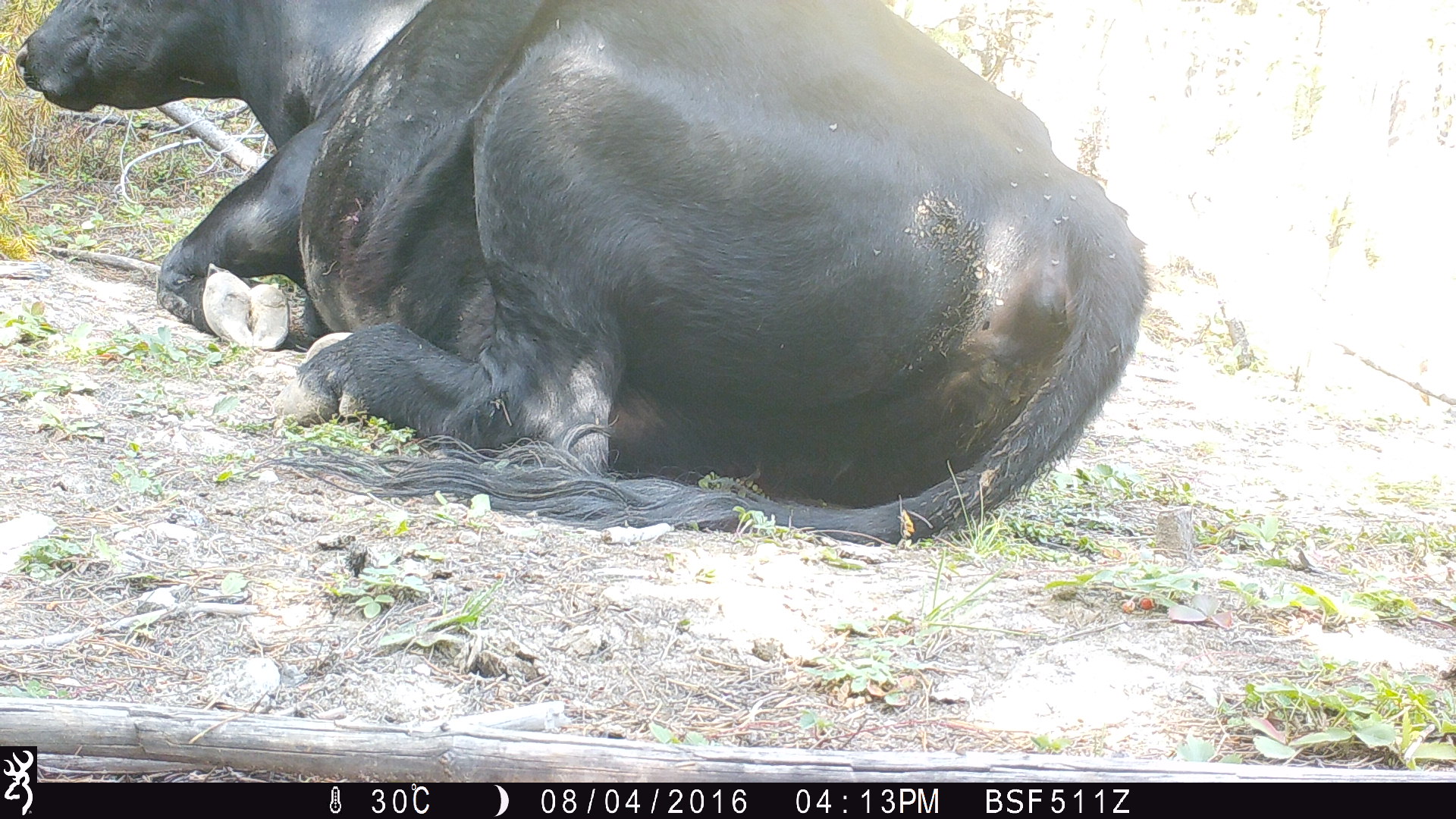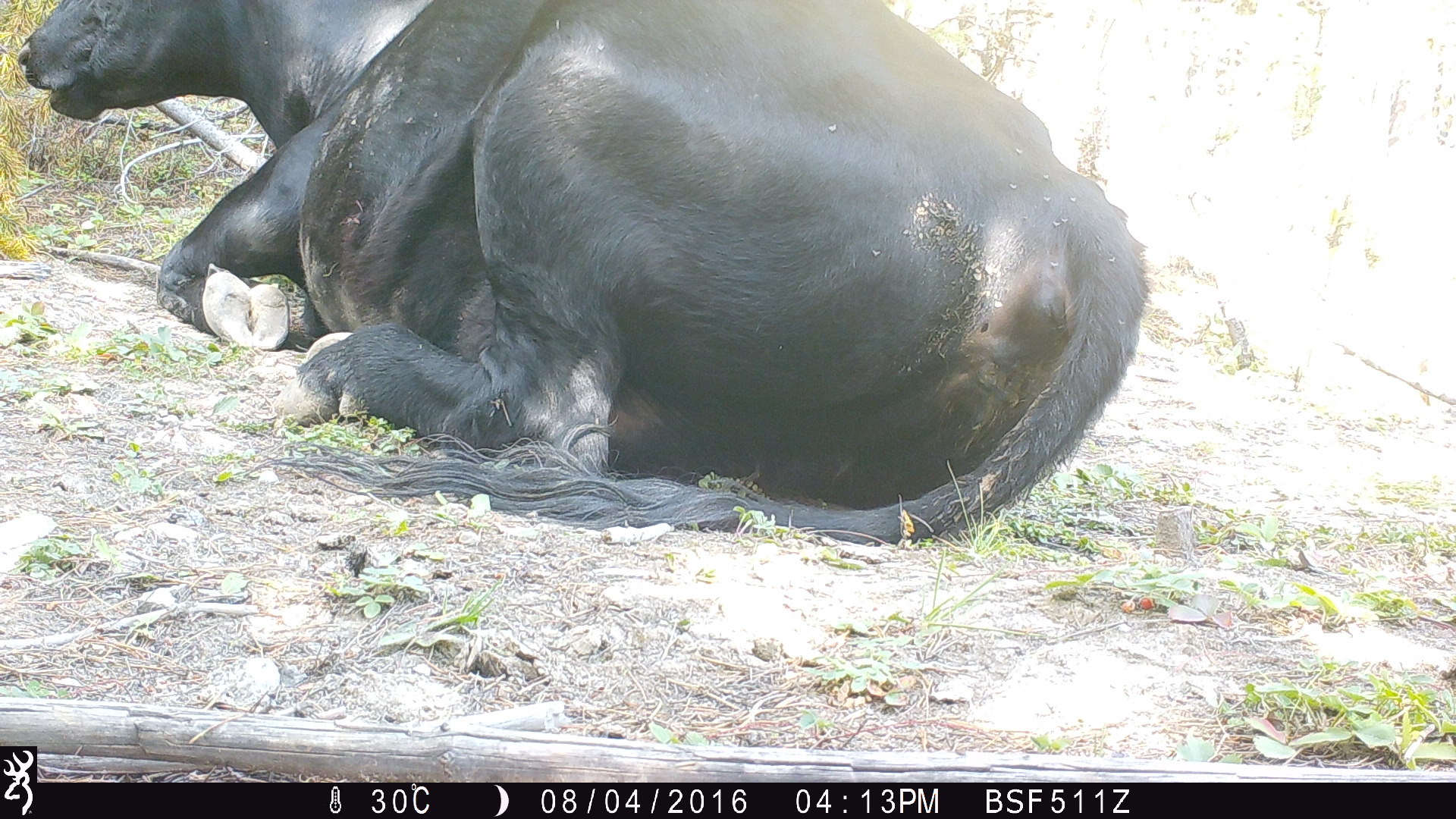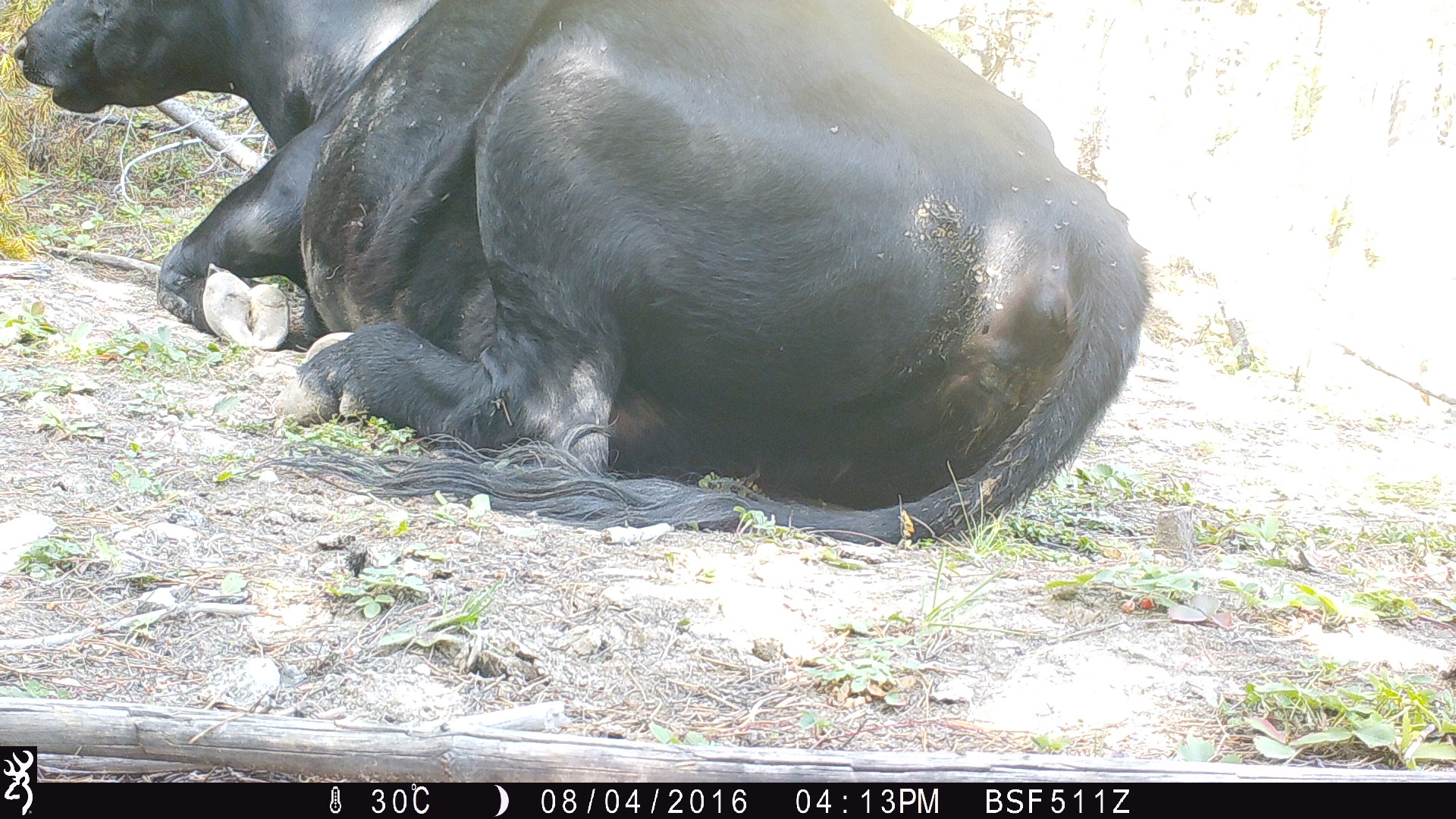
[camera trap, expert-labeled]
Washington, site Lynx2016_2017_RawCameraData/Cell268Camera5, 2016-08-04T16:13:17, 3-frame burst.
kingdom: Animalia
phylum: Chordata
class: Mammalia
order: Artiodactyla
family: Bovidae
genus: Bos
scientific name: Bos taurus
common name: domestic cattle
Domestic cattle (Bos taurus). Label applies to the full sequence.